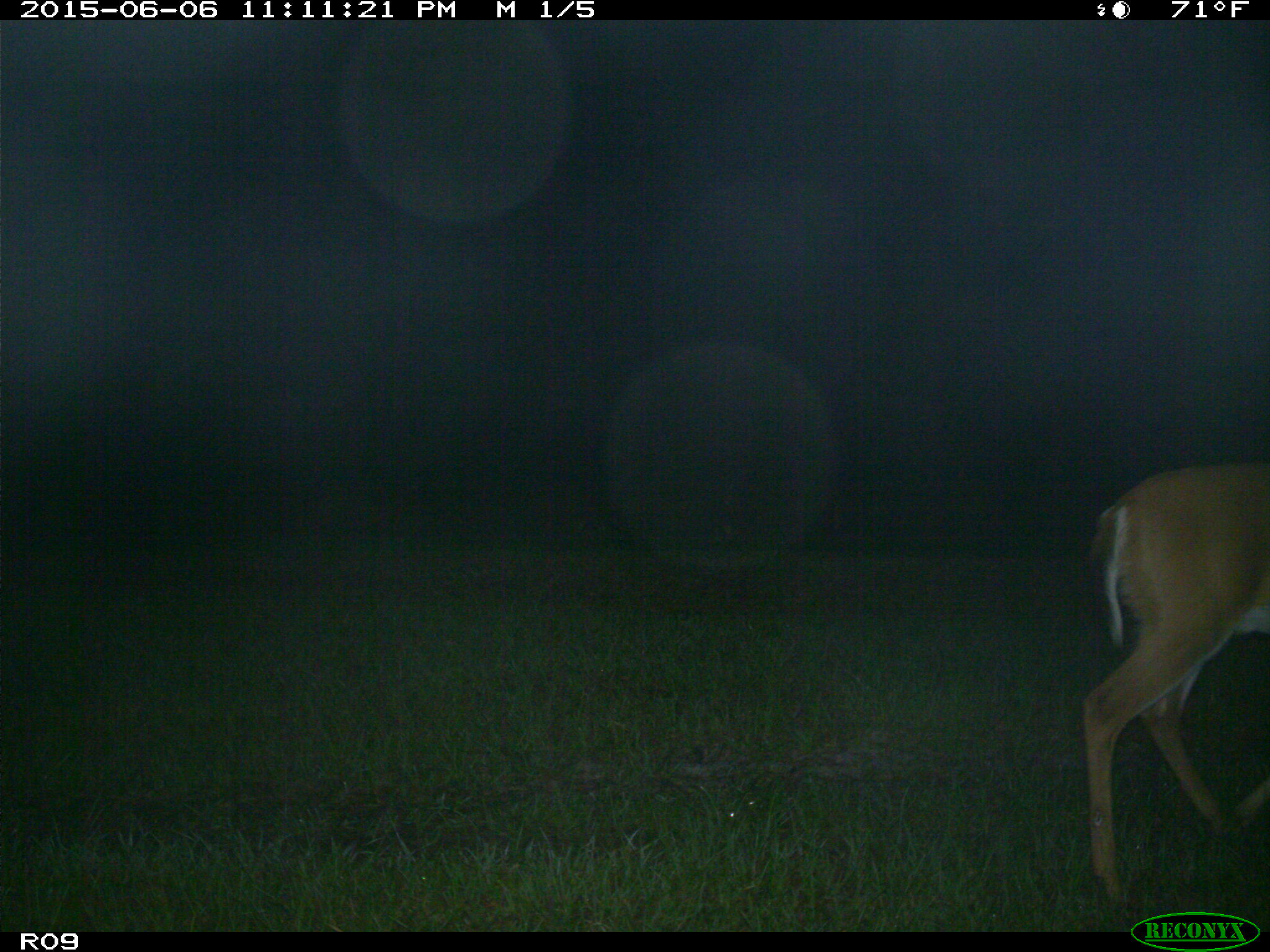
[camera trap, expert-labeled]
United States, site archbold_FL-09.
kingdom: Animalia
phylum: Chordata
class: Mammalia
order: Artiodactyla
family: Cervidae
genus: Odocoileus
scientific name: Odocoileus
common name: deer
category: unidentified deer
Unidentified deer (deer) (Odocoileus).